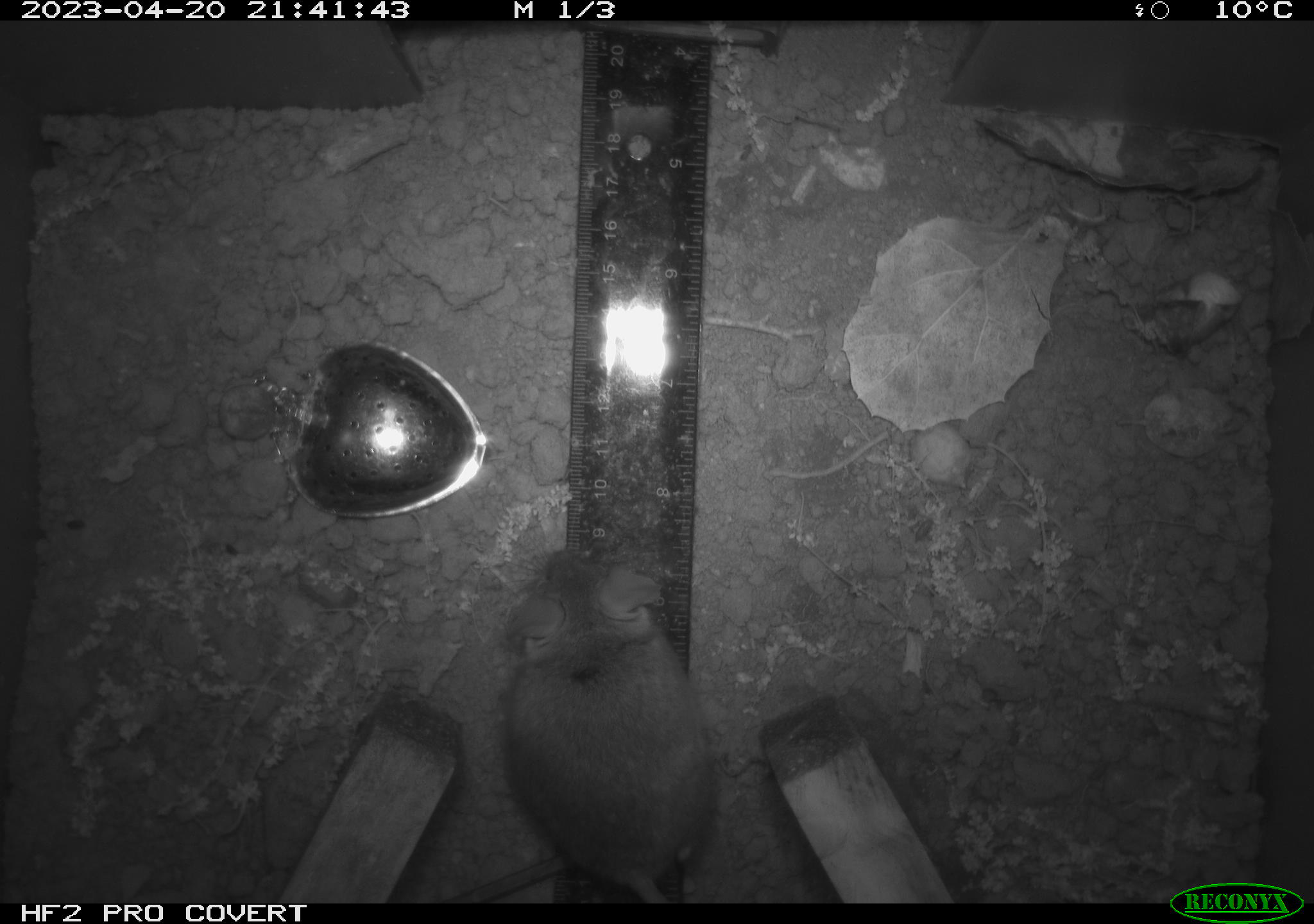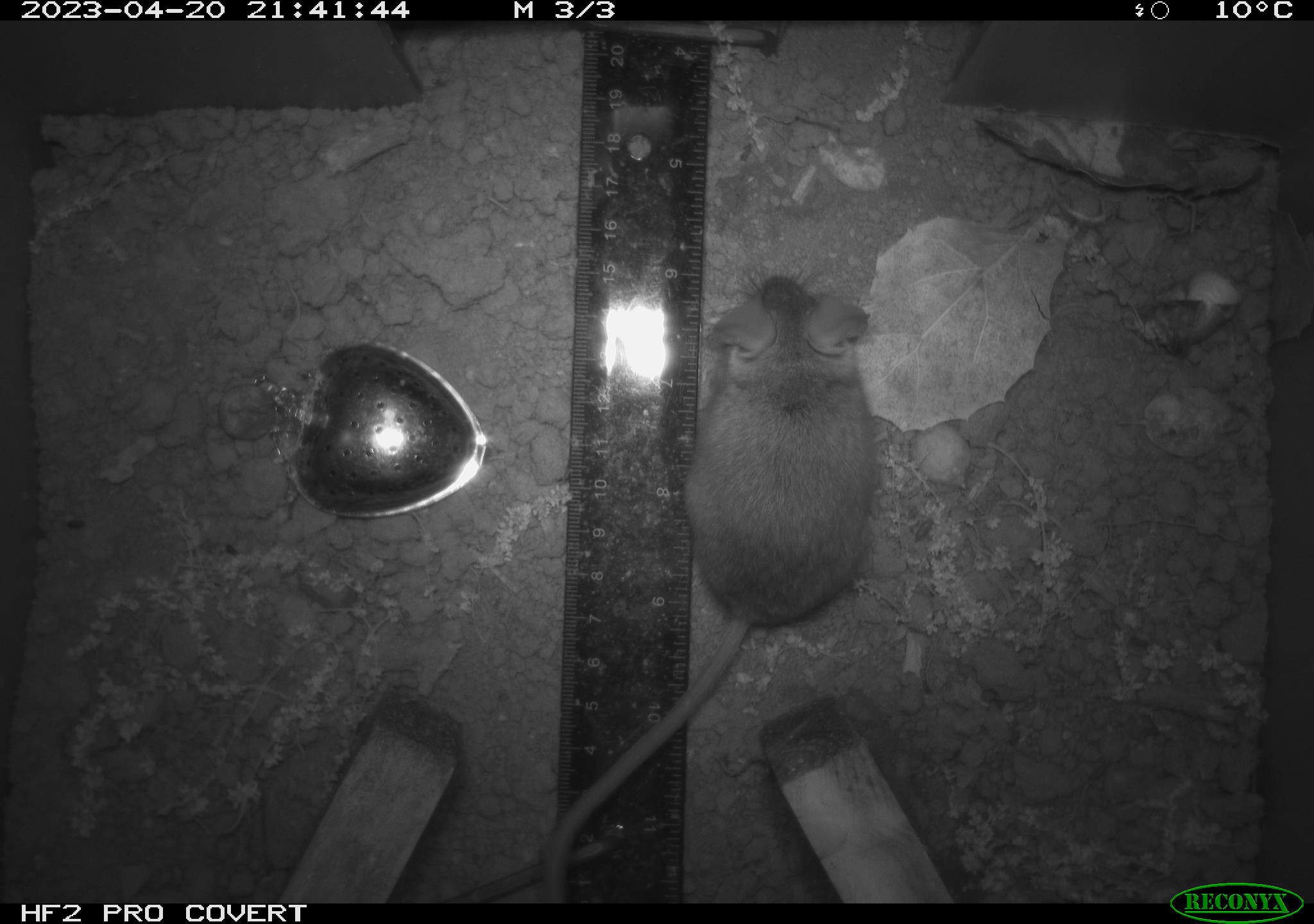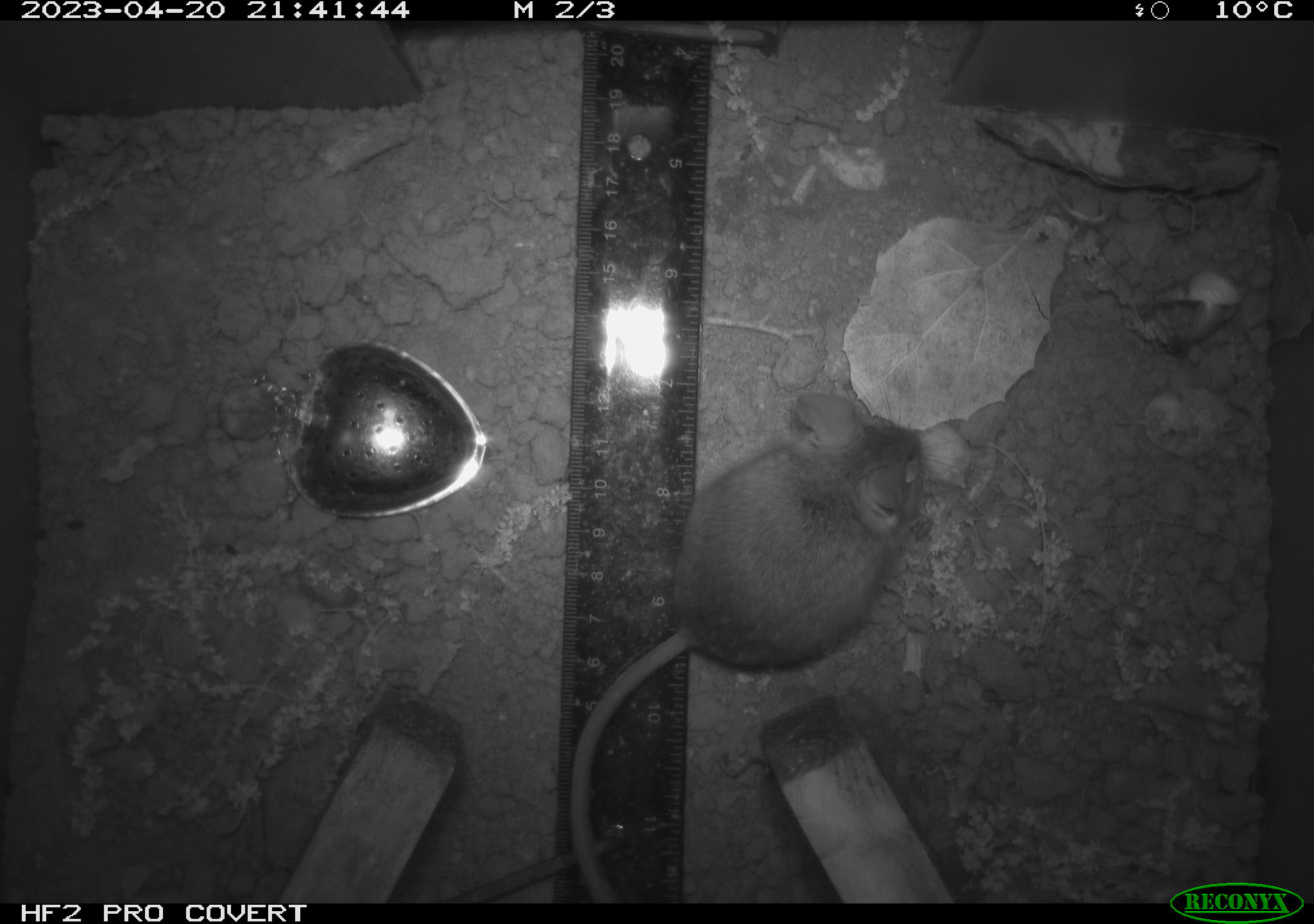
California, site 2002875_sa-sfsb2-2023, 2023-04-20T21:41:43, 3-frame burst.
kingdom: Animalia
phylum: Chordata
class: Mammalia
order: Rodentia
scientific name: Rodentia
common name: mouse species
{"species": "mouse species (Rodentia)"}